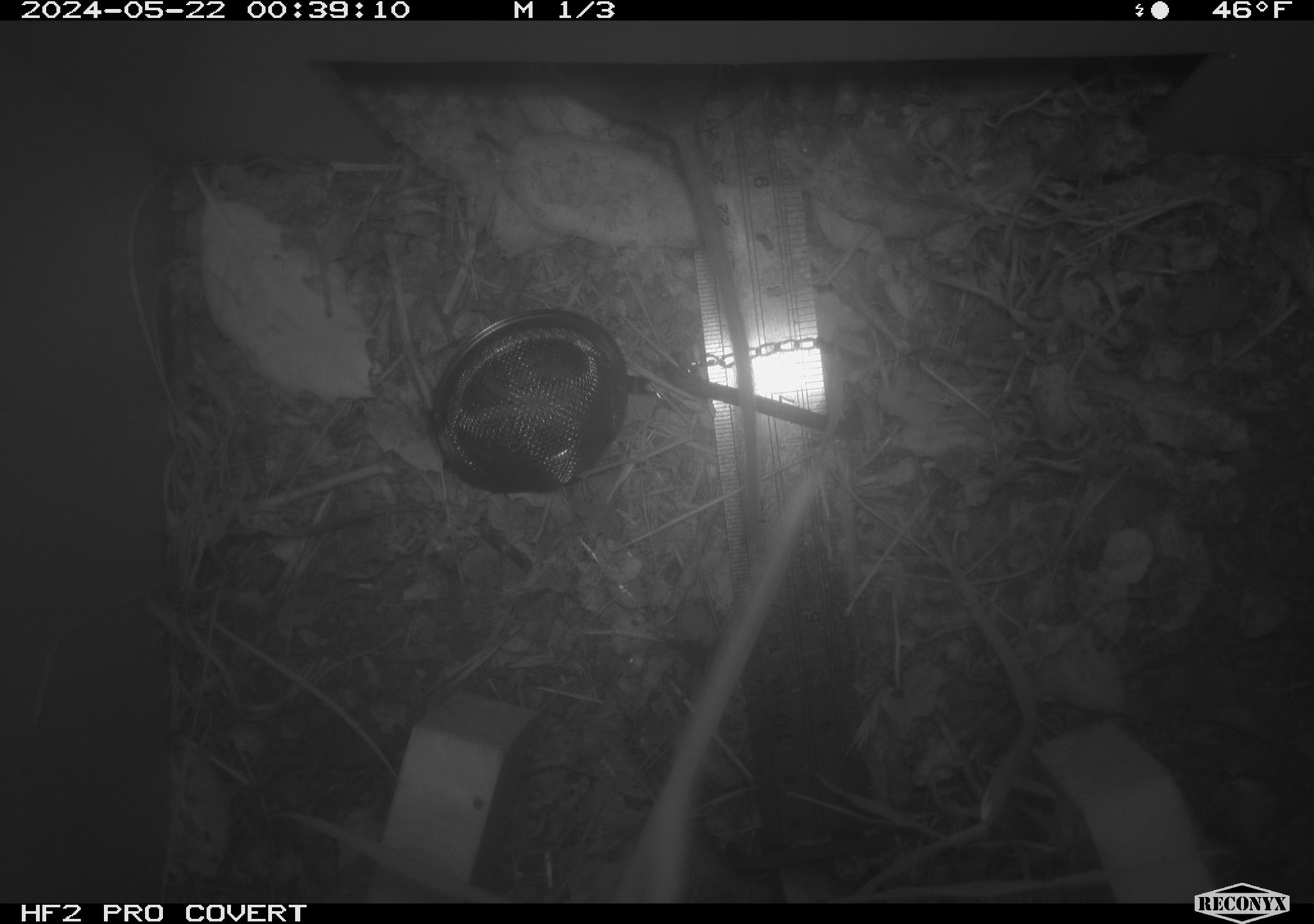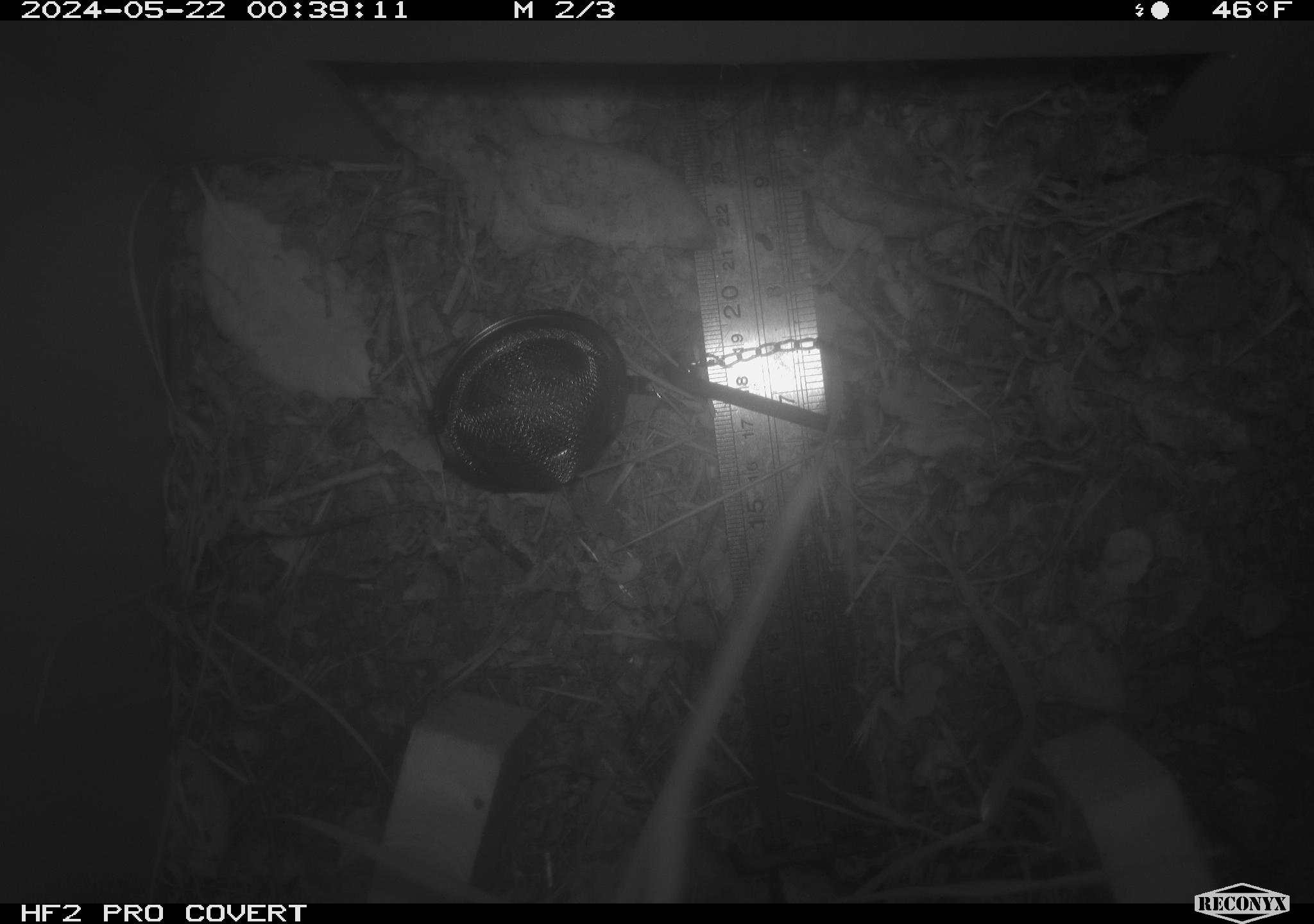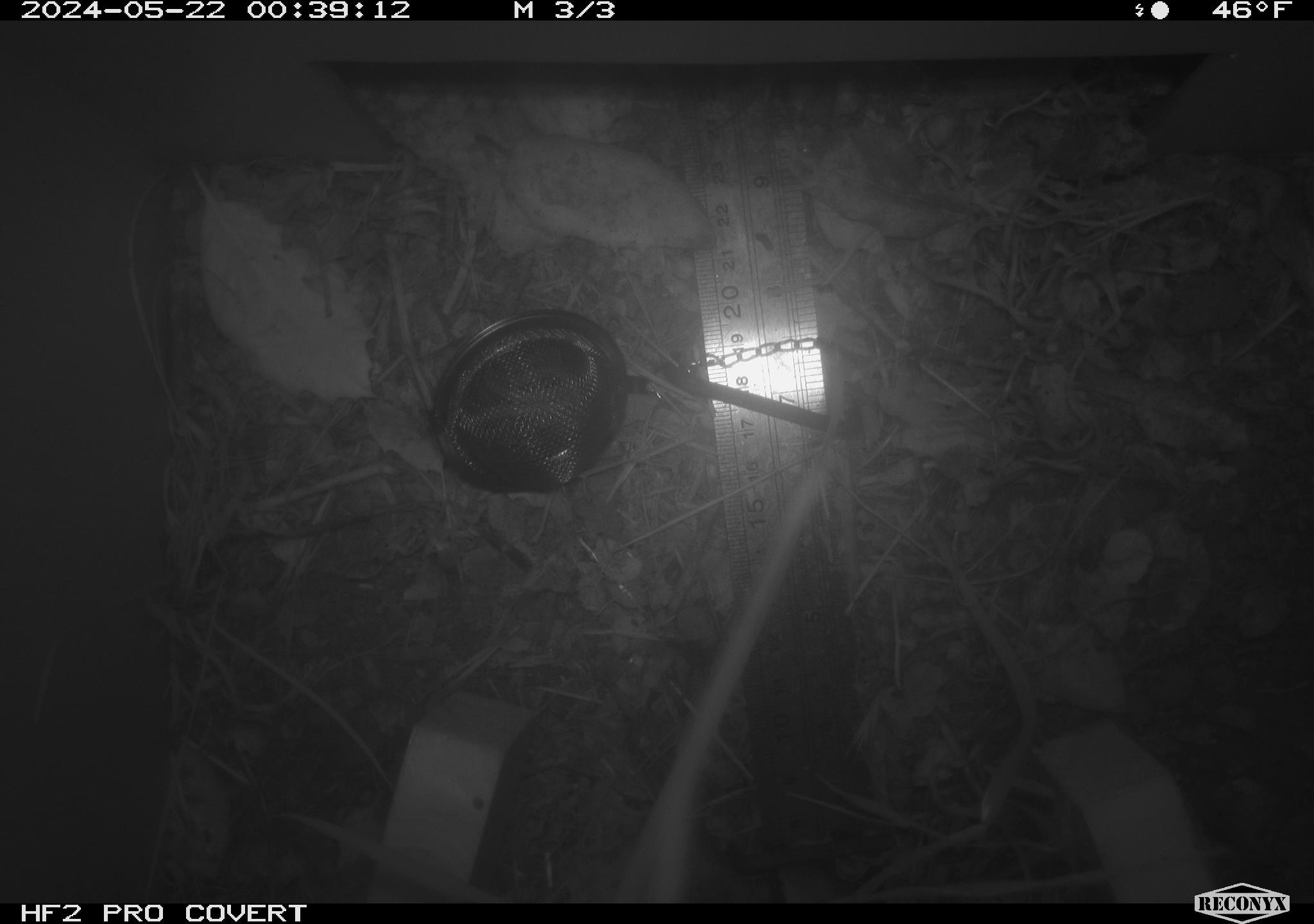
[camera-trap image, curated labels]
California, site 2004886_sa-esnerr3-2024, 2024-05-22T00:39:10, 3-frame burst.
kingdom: Animalia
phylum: Chordata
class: Mammalia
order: Rodentia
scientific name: Rodentia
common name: rodent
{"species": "rodent (Rodentia)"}